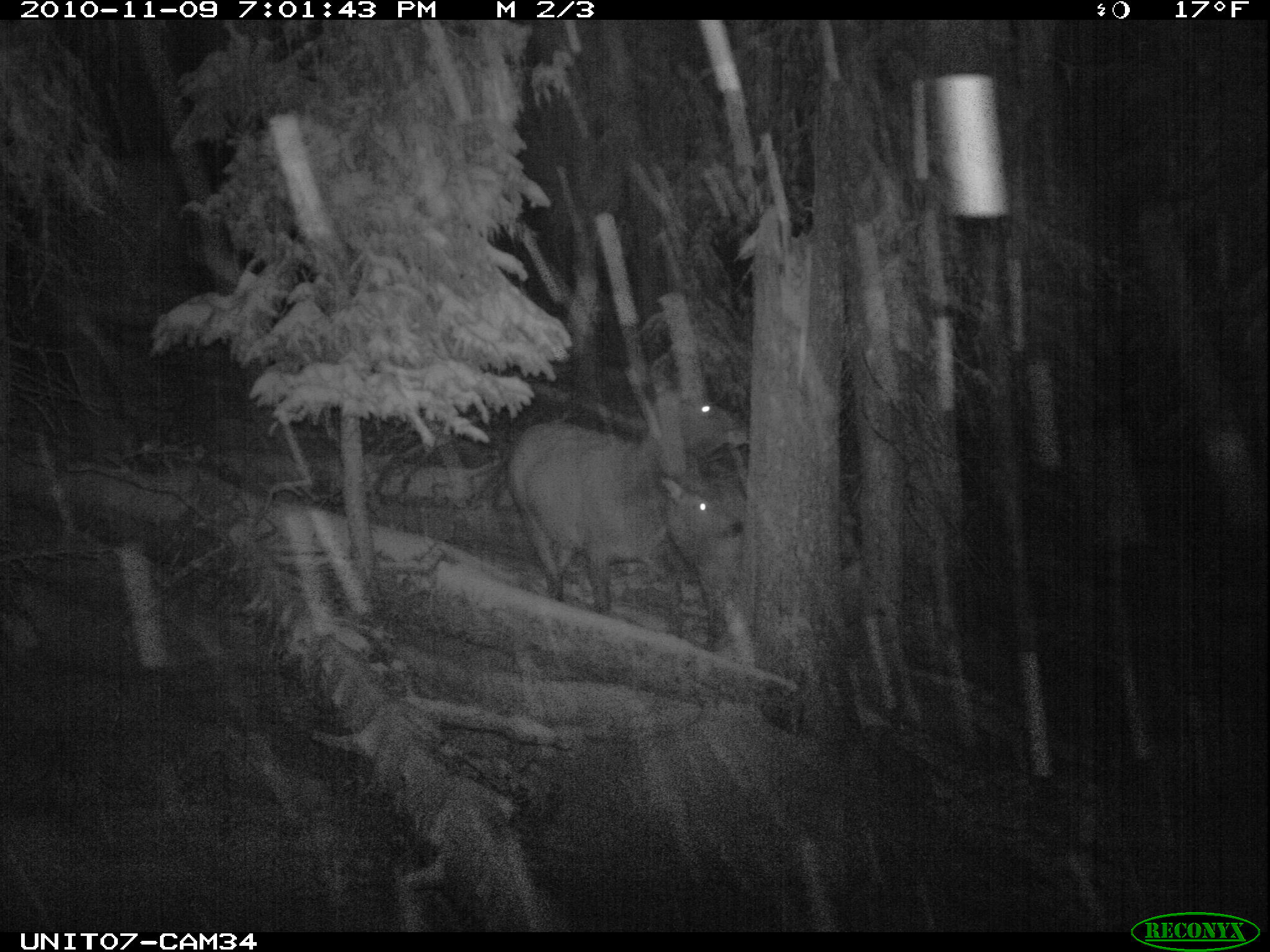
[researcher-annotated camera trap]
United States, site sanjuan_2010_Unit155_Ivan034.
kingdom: Animalia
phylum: Chordata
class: Mammalia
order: Artiodactyla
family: Cervidae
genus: Cervus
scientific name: Cervus elaphus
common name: red deer